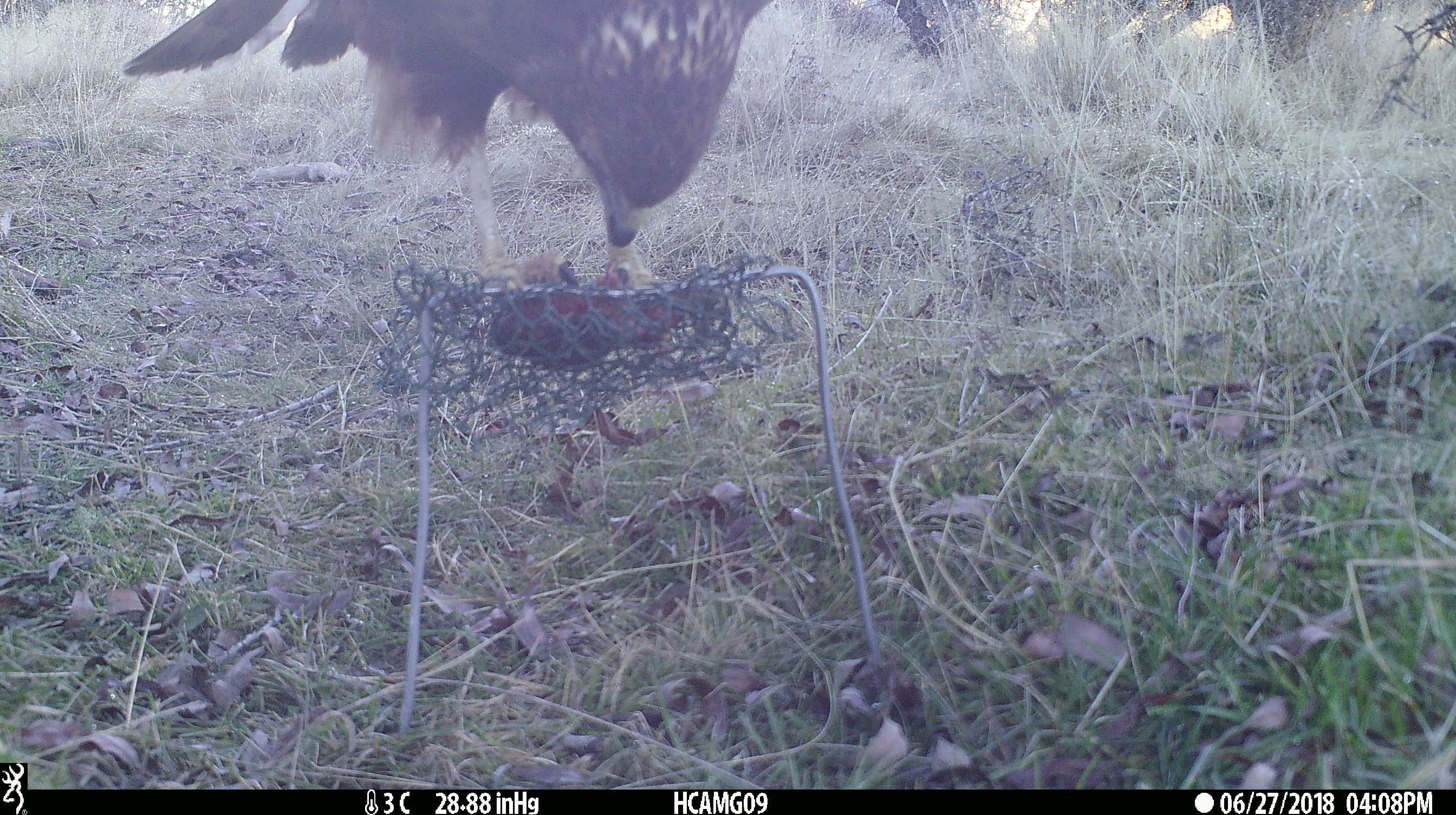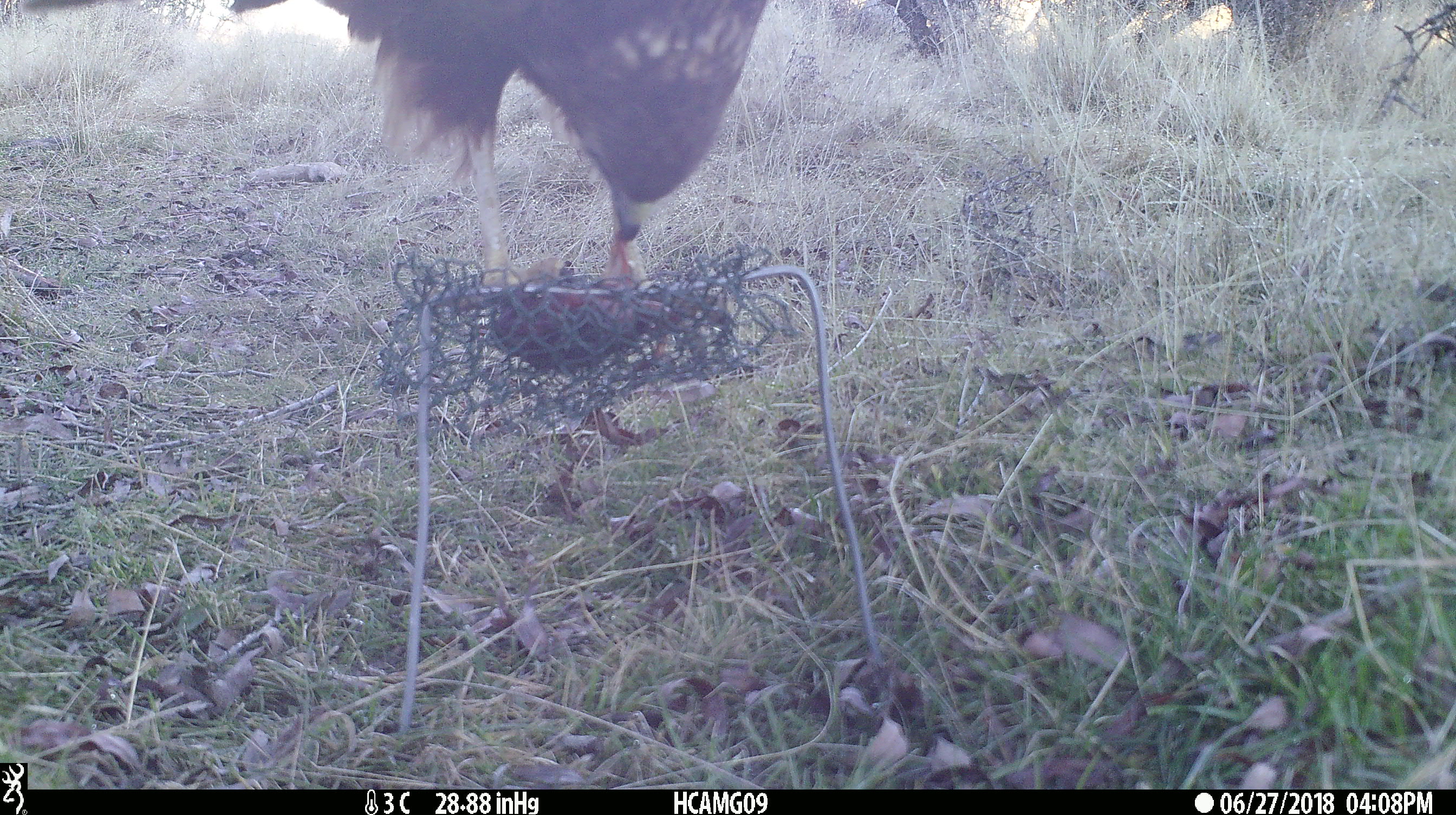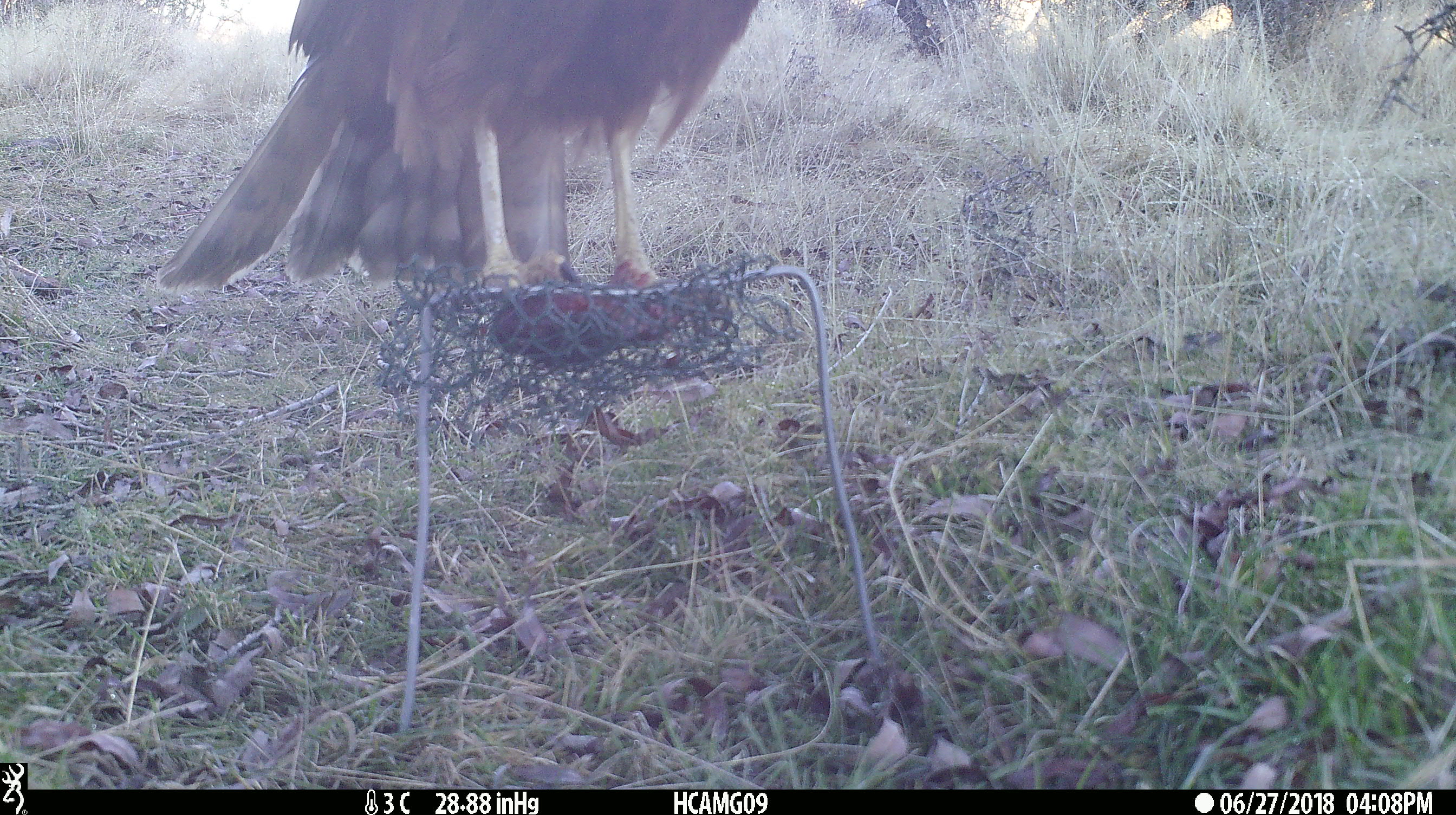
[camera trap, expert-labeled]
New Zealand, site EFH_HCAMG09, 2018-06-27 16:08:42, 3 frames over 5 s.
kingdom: Animalia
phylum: Chordata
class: Aves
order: Accipitriformes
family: Accipitridae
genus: Circus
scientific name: Circus approximans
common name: swamp harrier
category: harrier